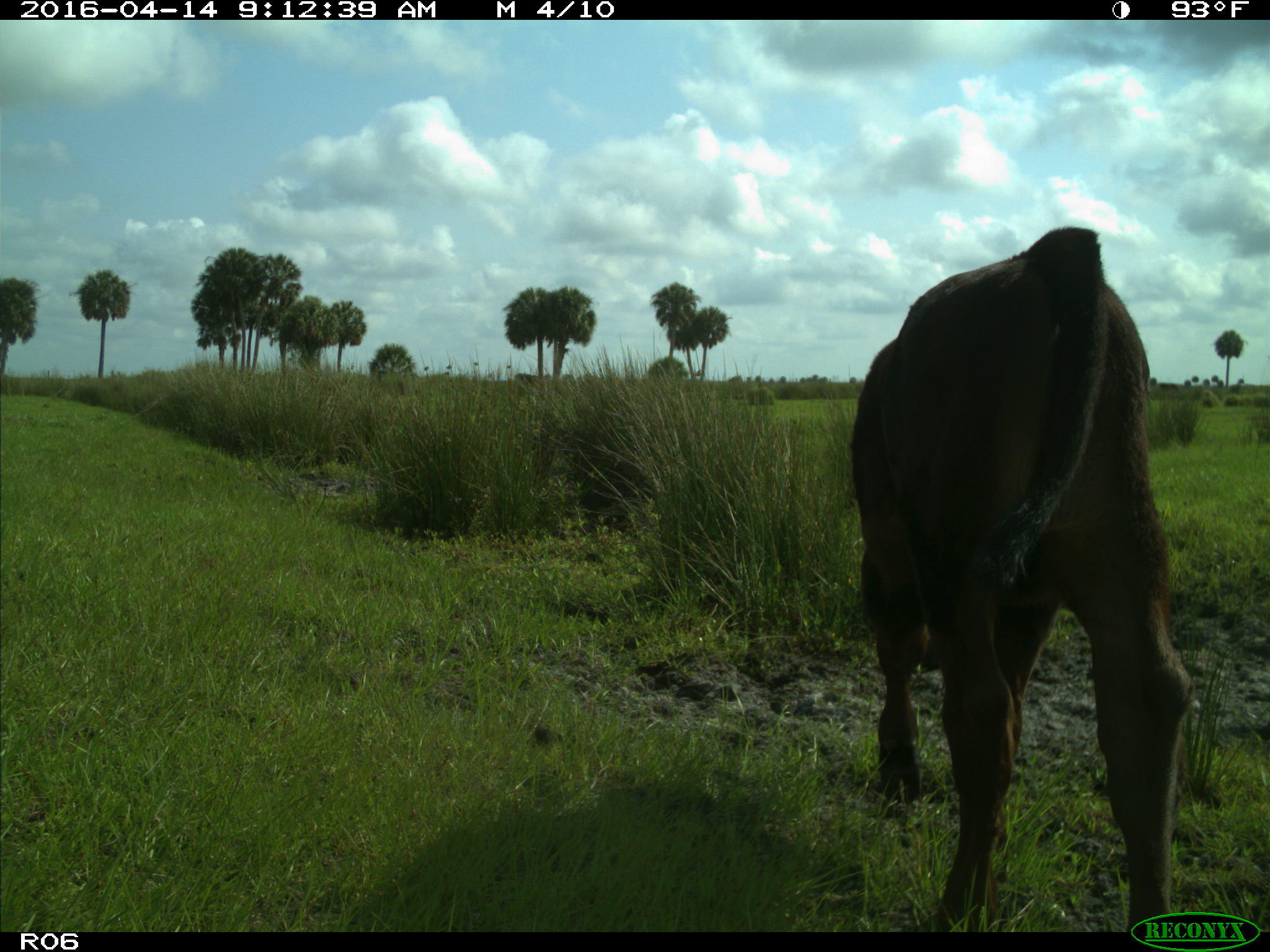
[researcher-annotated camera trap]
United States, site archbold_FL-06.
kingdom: Animalia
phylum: Chordata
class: Mammalia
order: Artiodactyla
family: Bovidae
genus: Bos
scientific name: Bos taurus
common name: domestic cow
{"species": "Bos taurus (domestic cow)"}